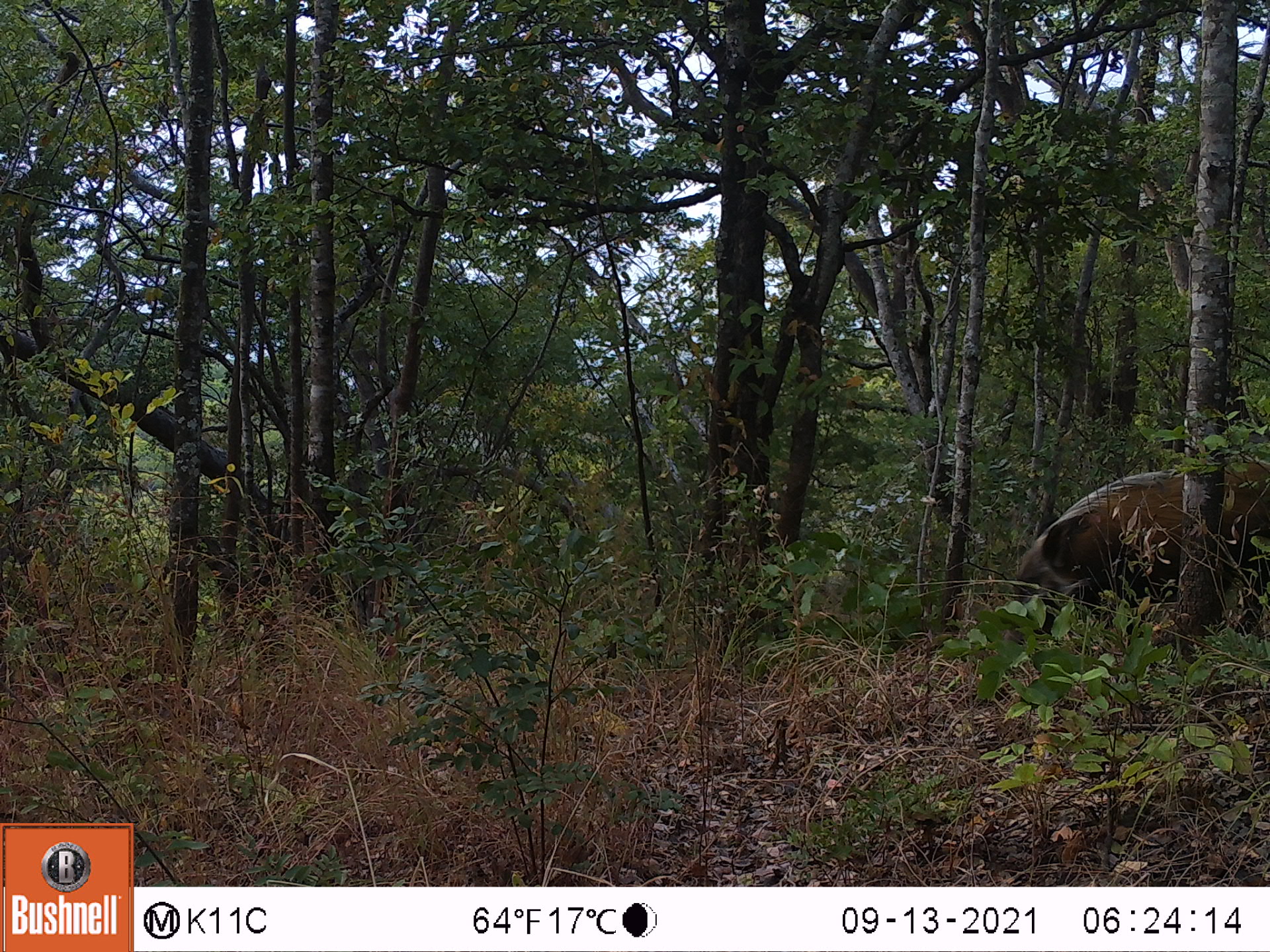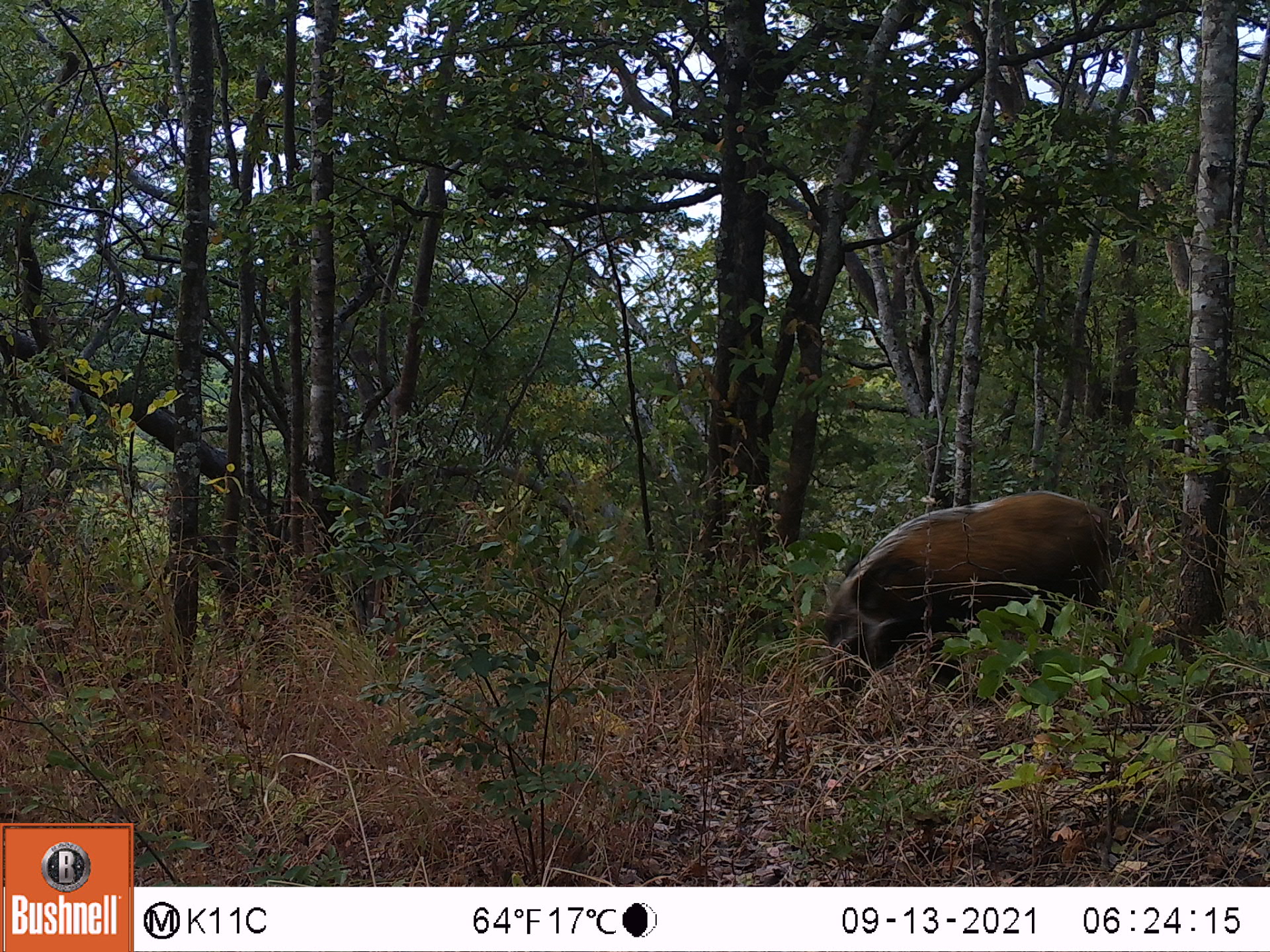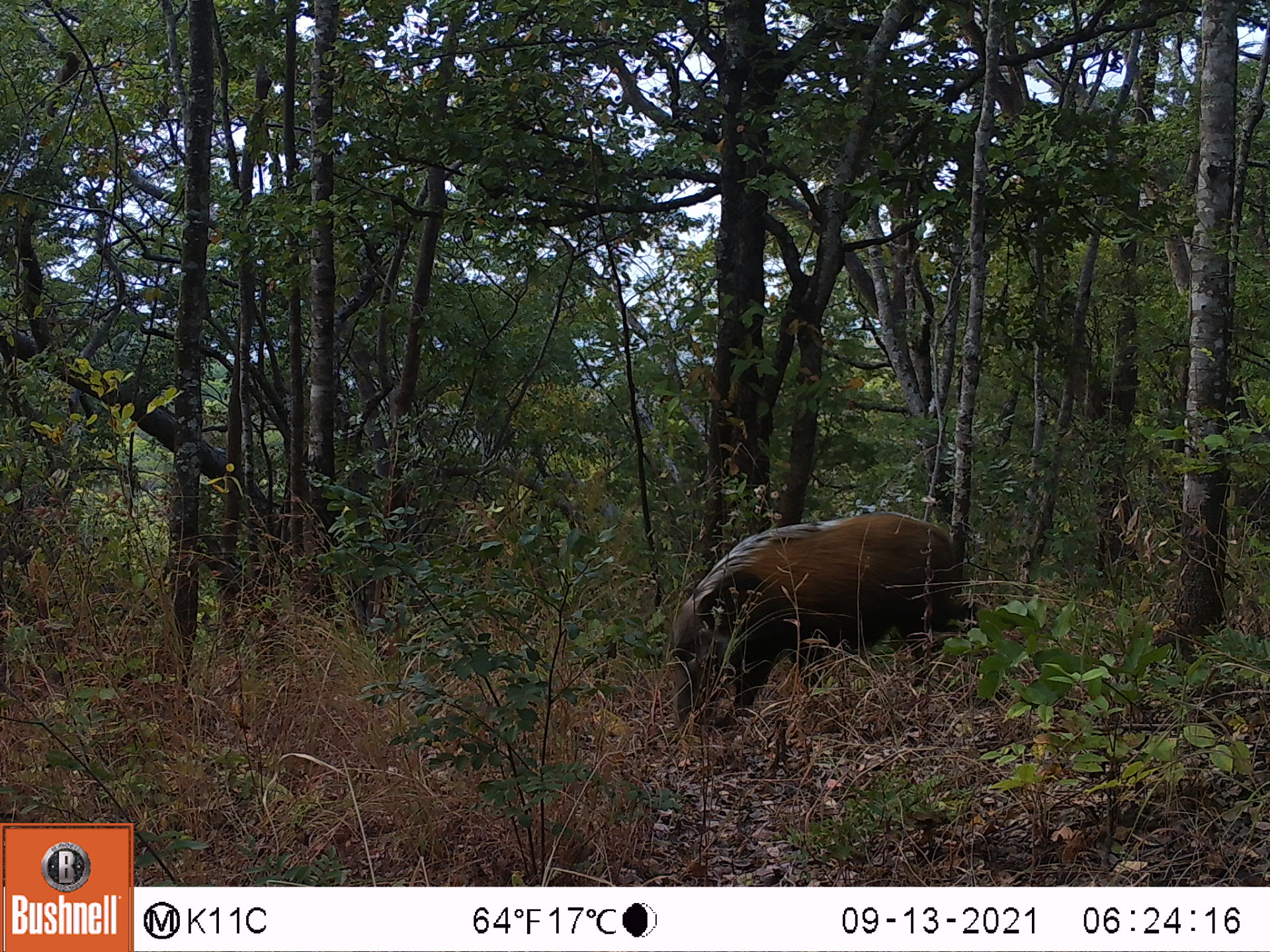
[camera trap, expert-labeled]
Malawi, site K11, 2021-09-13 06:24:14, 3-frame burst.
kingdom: Animalia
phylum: Chordata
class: Mammalia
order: Artiodactyla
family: Suidae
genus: Potamochoerus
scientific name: Potamochoerus larvatus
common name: bushpig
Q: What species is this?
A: Bushpig (Potamochoerus larvatus).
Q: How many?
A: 1.